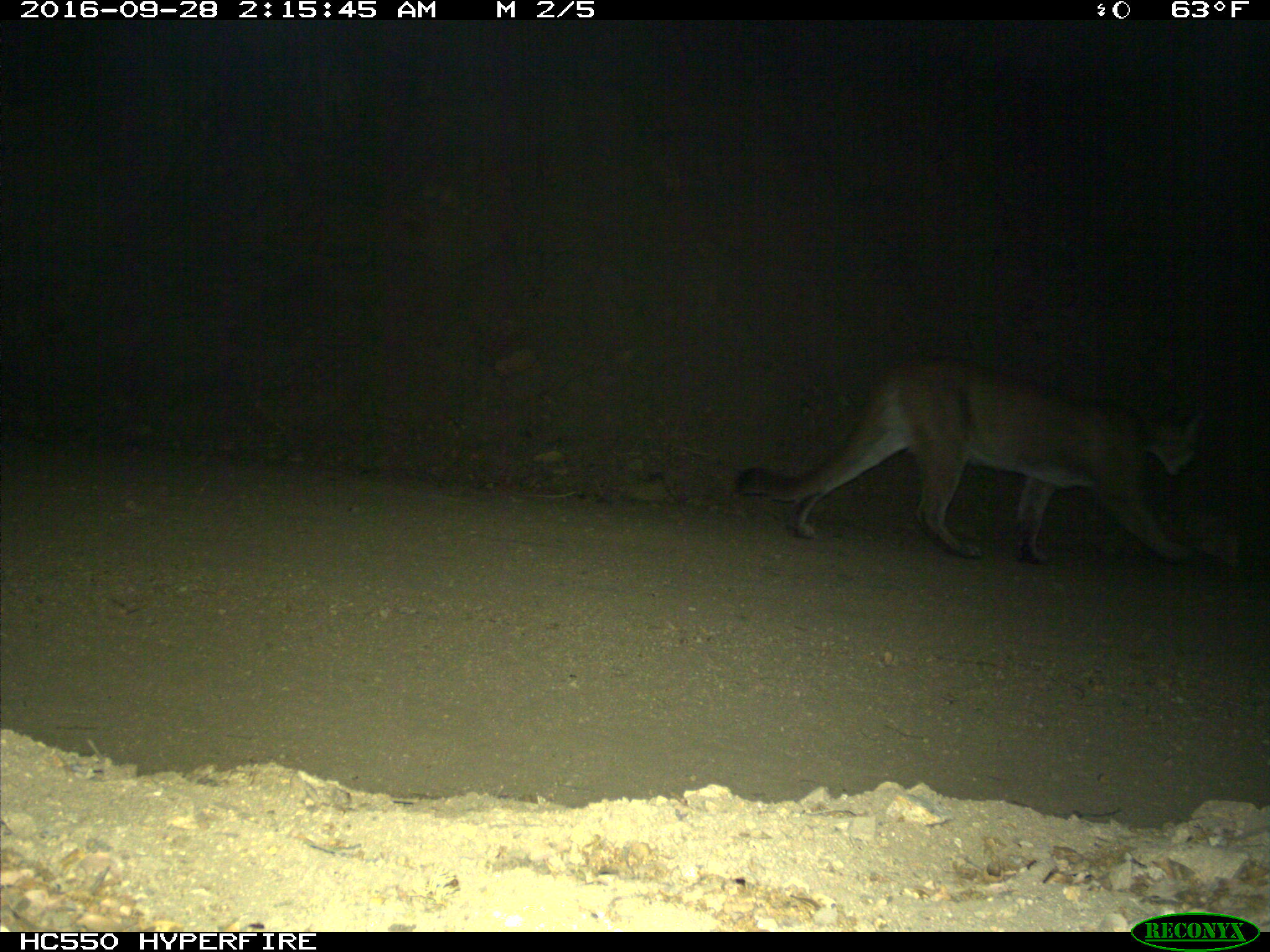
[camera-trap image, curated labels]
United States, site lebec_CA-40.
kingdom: Animalia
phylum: Chordata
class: Mammalia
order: Carnivora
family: Felidae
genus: Puma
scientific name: Puma concolor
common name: mountain lion